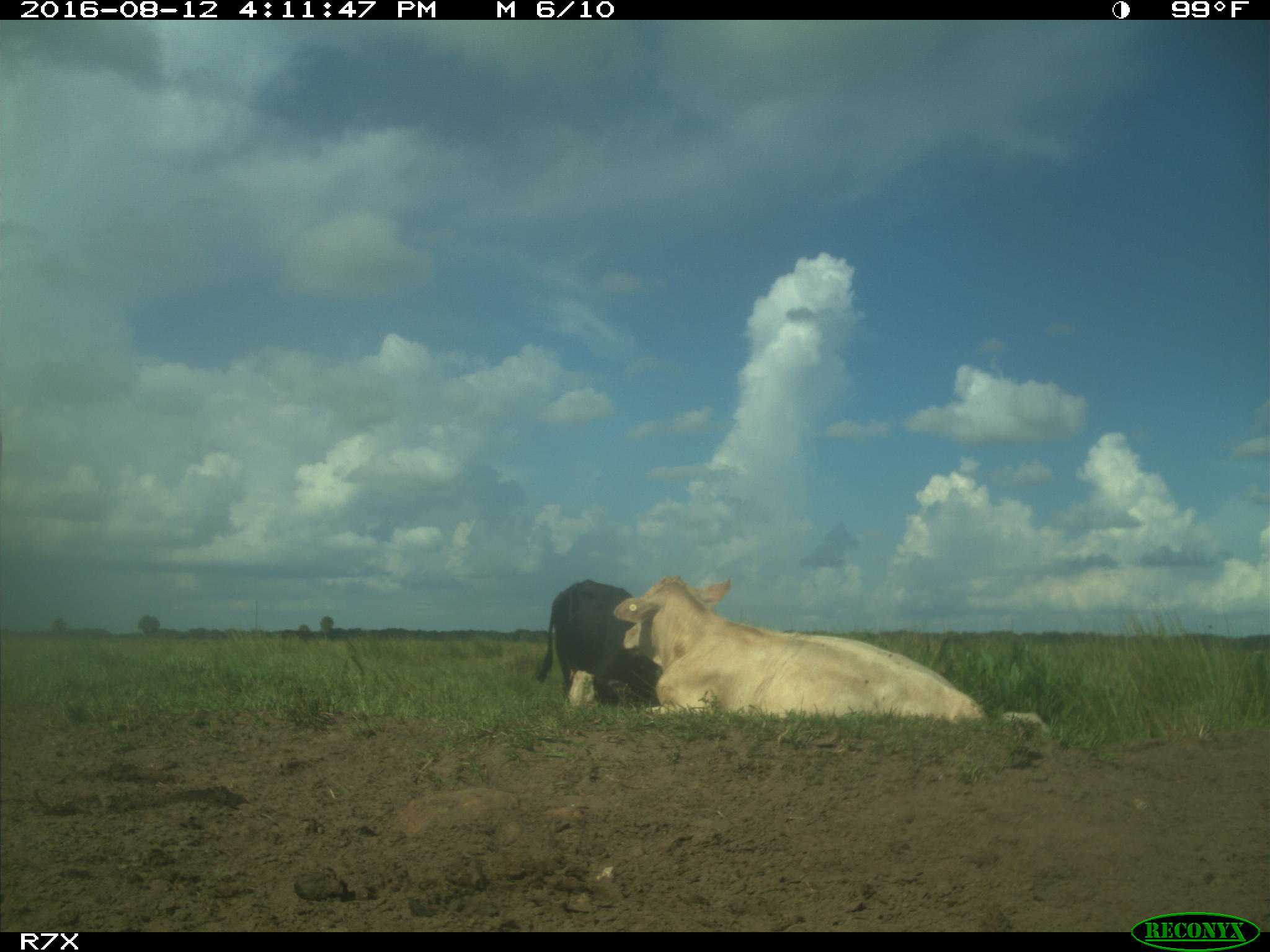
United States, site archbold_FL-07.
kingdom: Animalia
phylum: Chordata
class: Mammalia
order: Artiodactyla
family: Bovidae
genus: Bos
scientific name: Bos taurus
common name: domestic cow